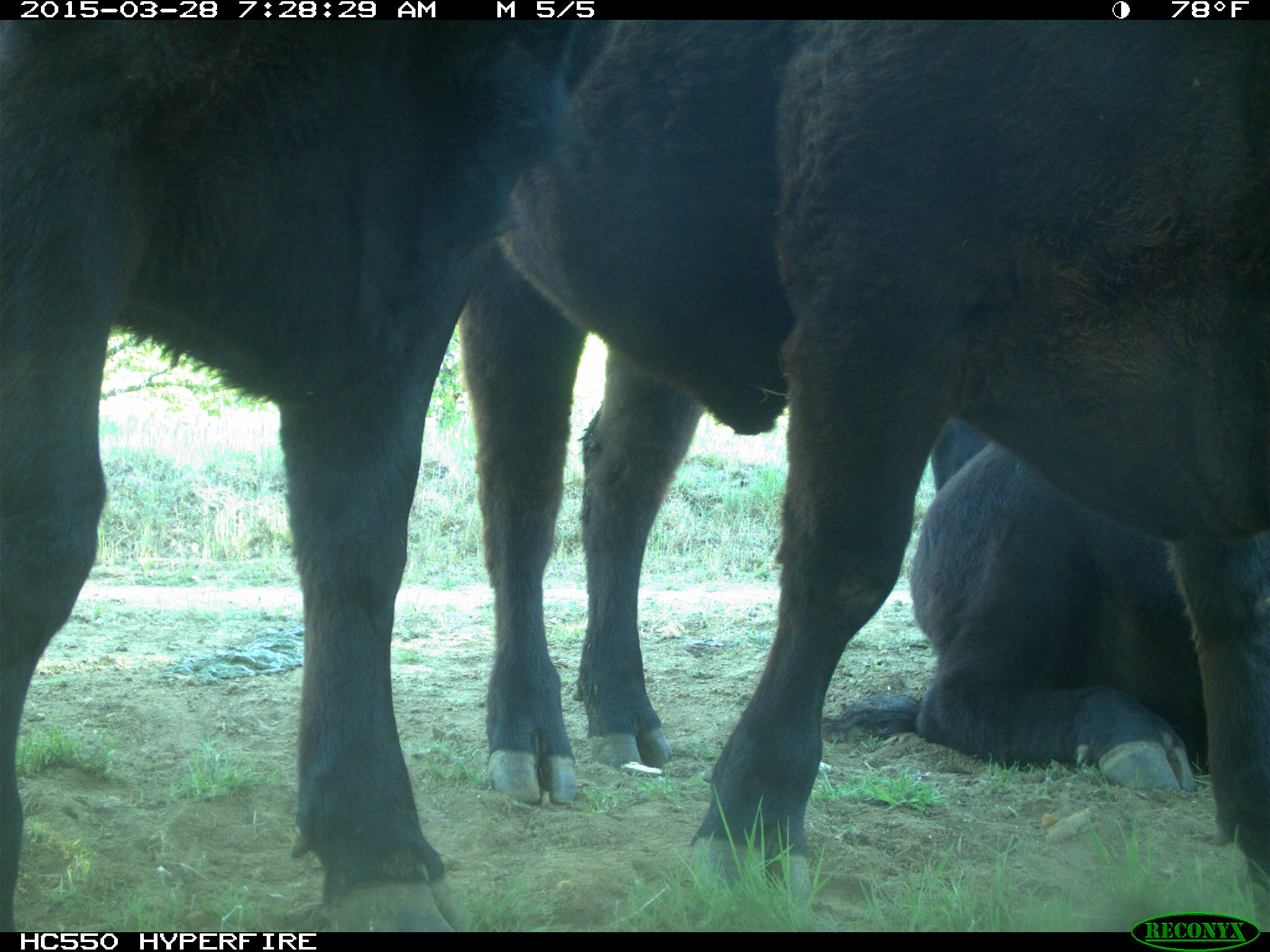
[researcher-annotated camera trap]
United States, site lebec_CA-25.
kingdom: Animalia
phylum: Chordata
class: Mammalia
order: Artiodactyla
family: Bovidae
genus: Bos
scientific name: Bos taurus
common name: domestic cow